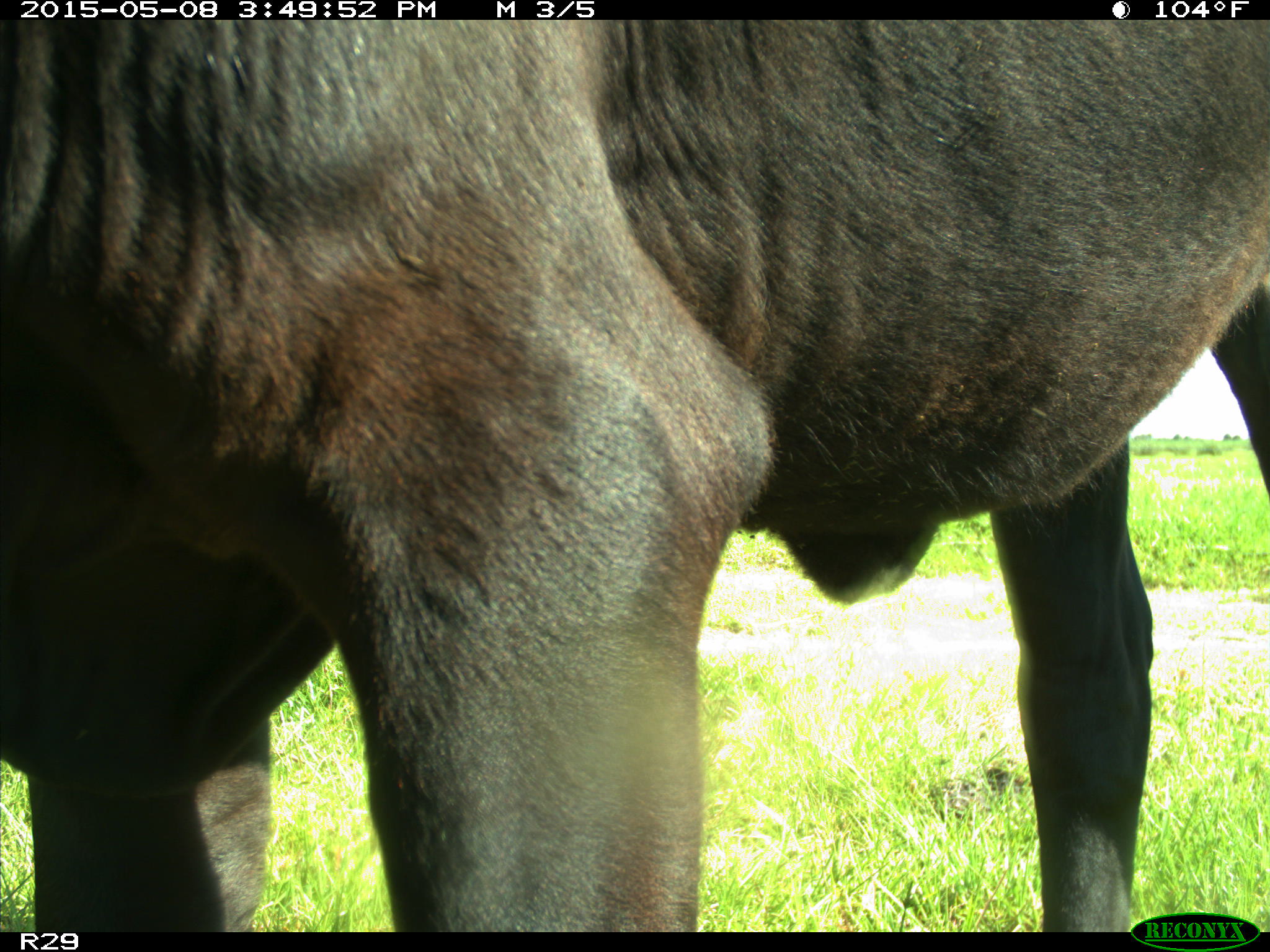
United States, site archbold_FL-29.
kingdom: Animalia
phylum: Chordata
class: Mammalia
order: Artiodactyla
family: Bovidae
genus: Bos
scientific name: Bos taurus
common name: domestic cow